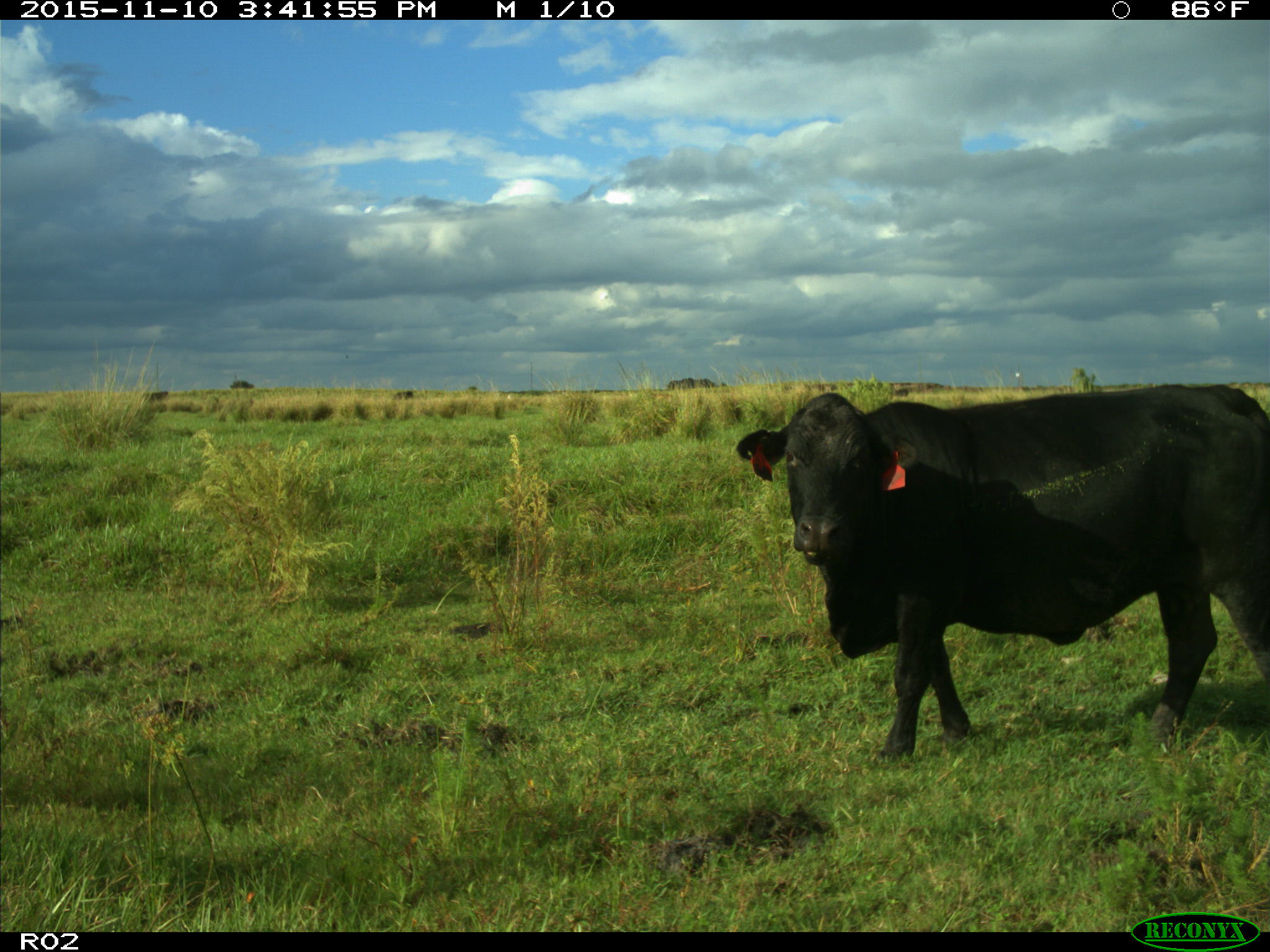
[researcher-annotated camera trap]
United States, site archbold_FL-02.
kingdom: Animalia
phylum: Chordata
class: Mammalia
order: Artiodactyla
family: Bovidae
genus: Bos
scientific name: Bos taurus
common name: domestic cow